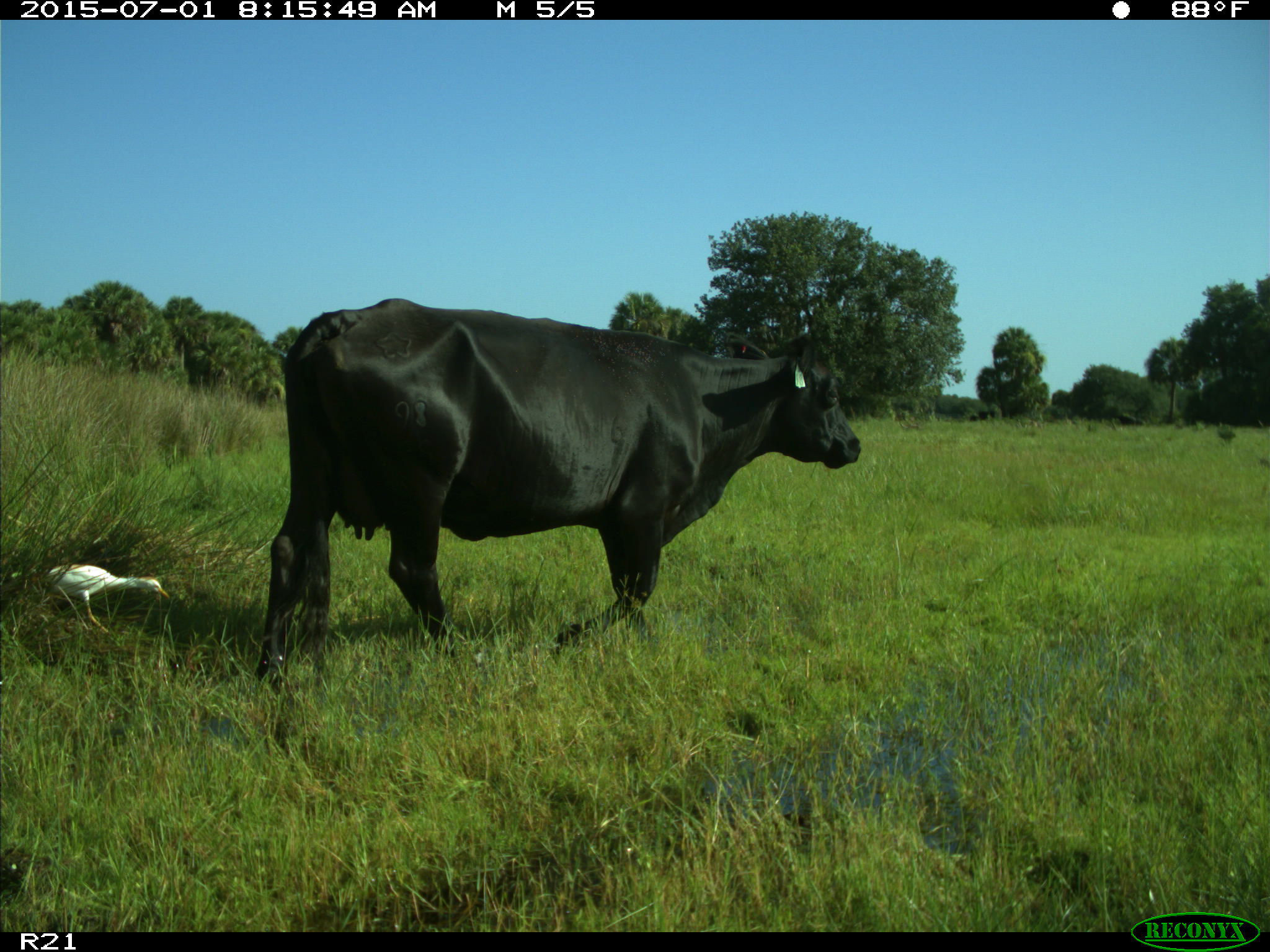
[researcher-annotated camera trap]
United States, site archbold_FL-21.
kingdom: Animalia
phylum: Chordata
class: Mammalia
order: Artiodactyla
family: Bovidae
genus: Bos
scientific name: Bos taurus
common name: domestic cow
Bos taurus (domestic cow).